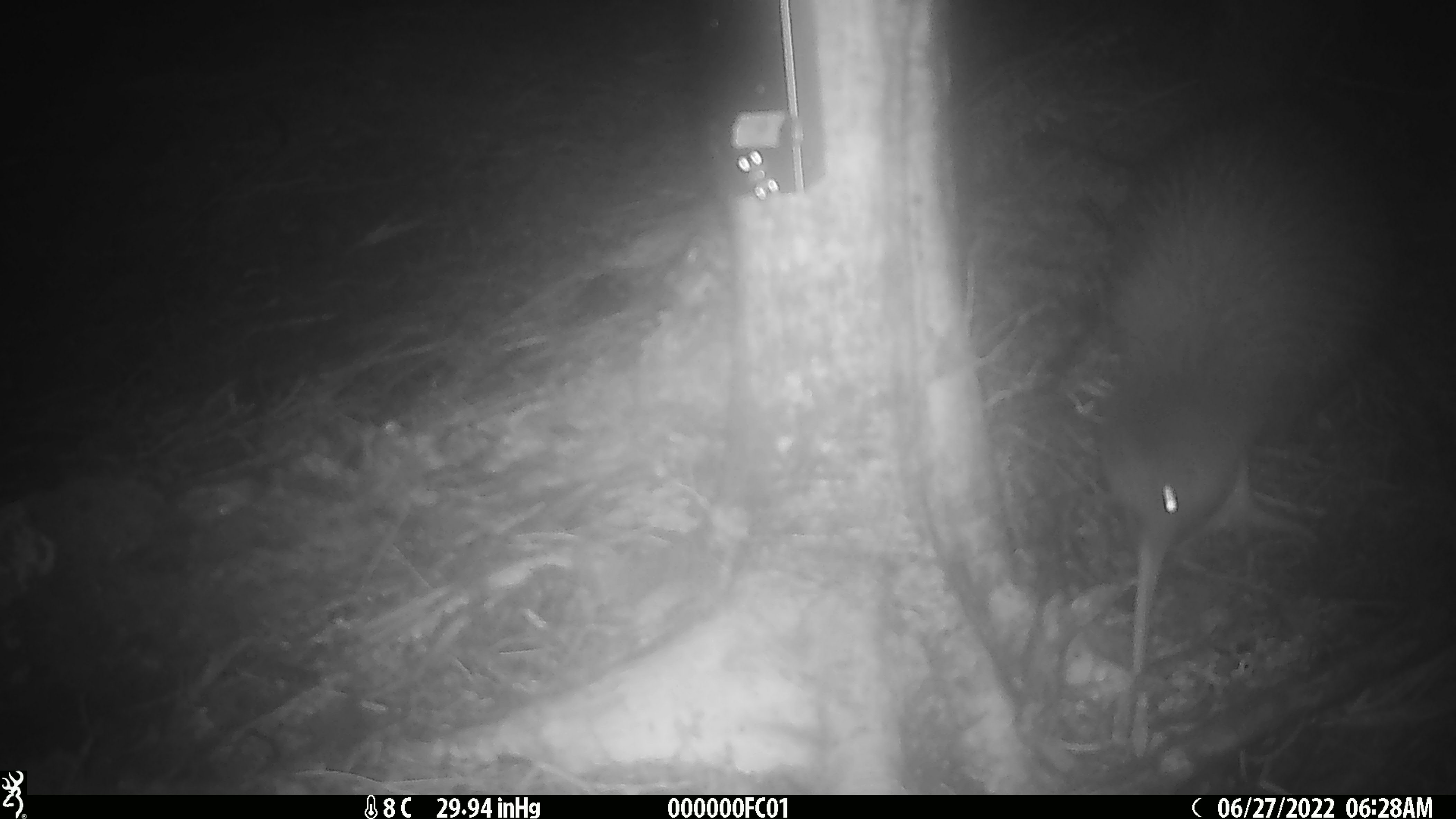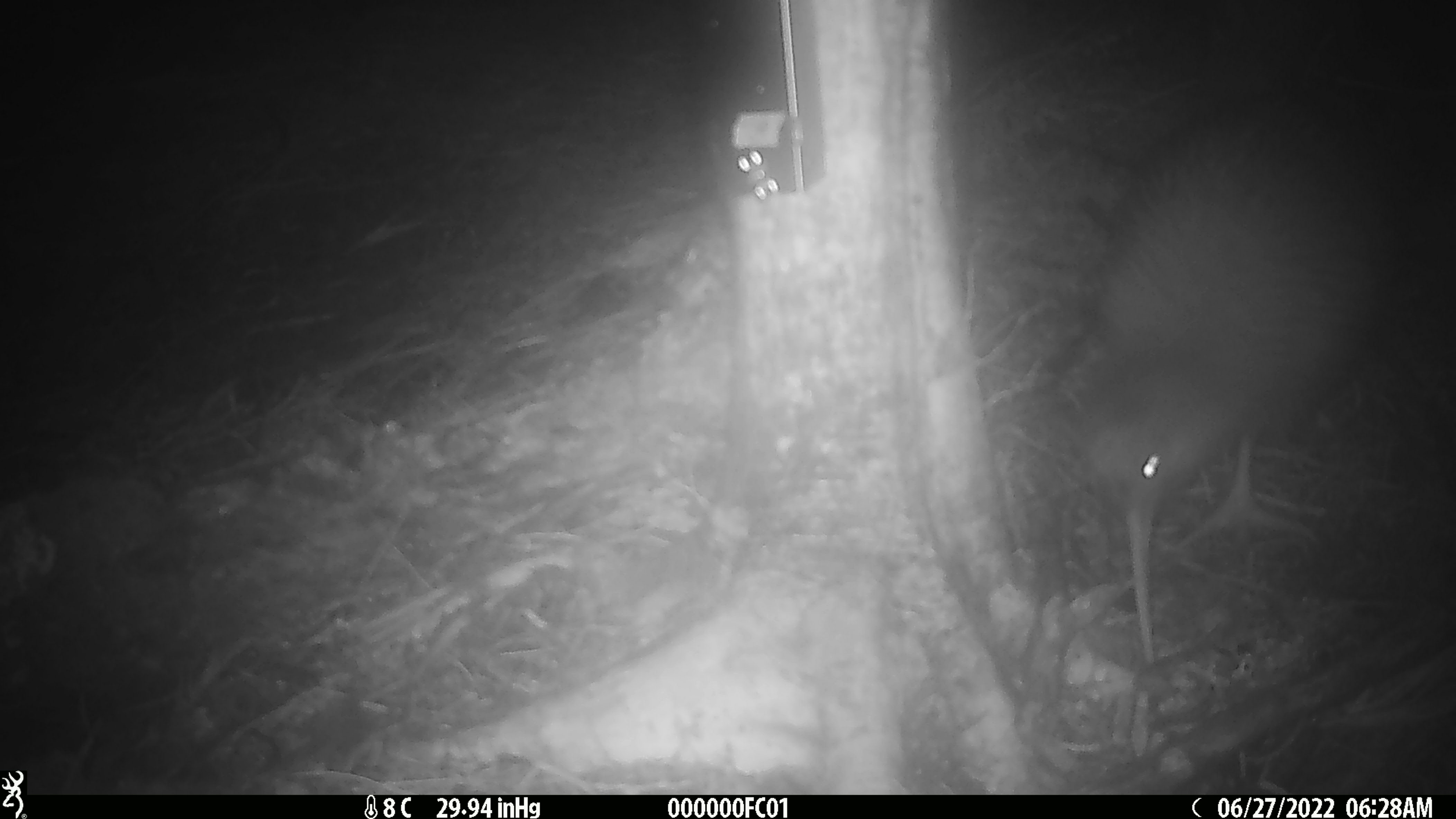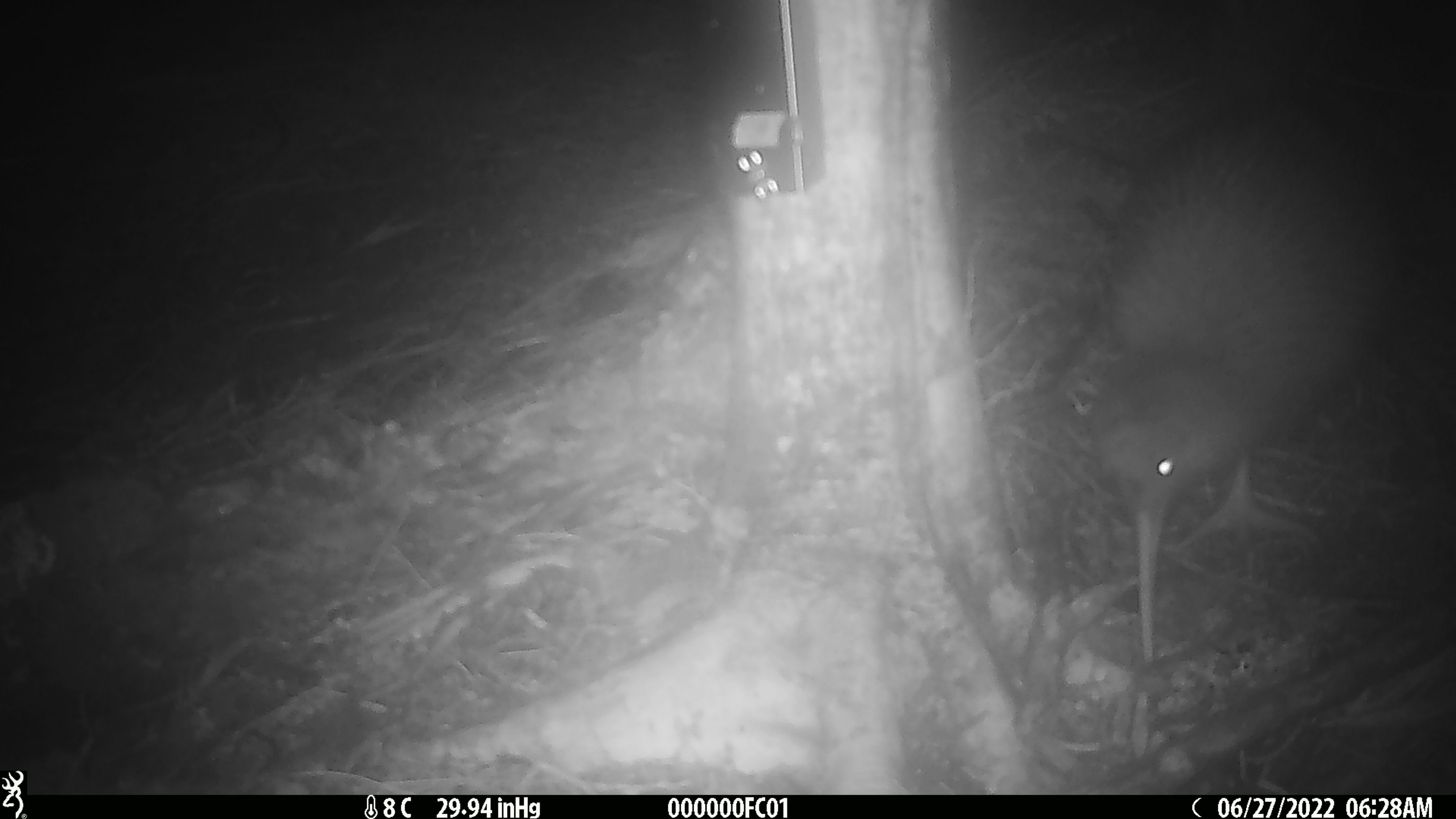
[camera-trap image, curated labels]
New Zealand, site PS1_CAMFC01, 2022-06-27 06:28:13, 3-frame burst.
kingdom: Animalia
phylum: Chordata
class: Aves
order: Apterygiformes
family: Apterygidae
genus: Apteryx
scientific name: Apteryx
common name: kiwi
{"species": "kiwi (Apteryx)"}